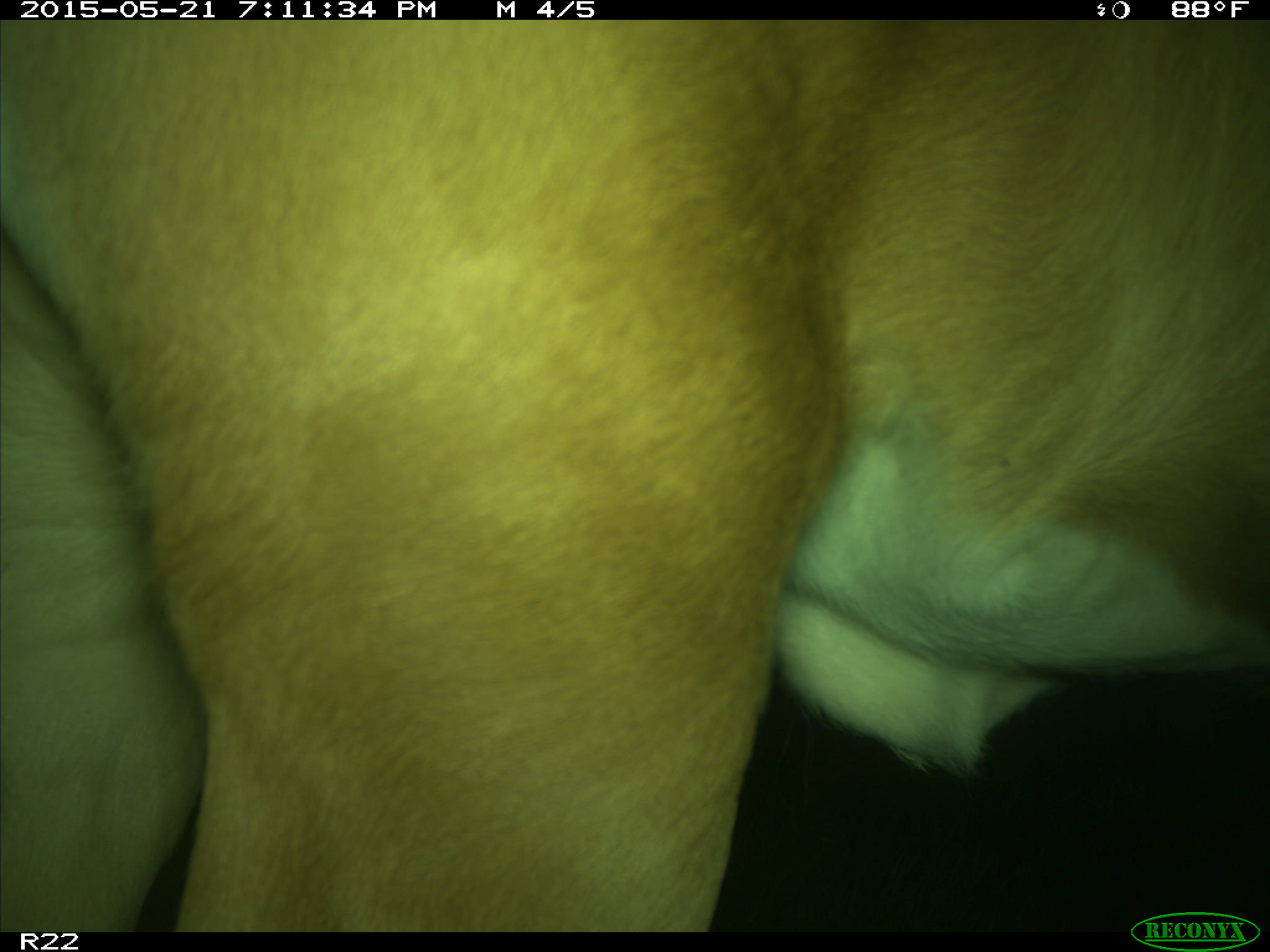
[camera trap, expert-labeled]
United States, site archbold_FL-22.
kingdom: Animalia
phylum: Chordata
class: Mammalia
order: Artiodactyla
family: Bovidae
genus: Bos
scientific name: Bos taurus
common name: domestic cow